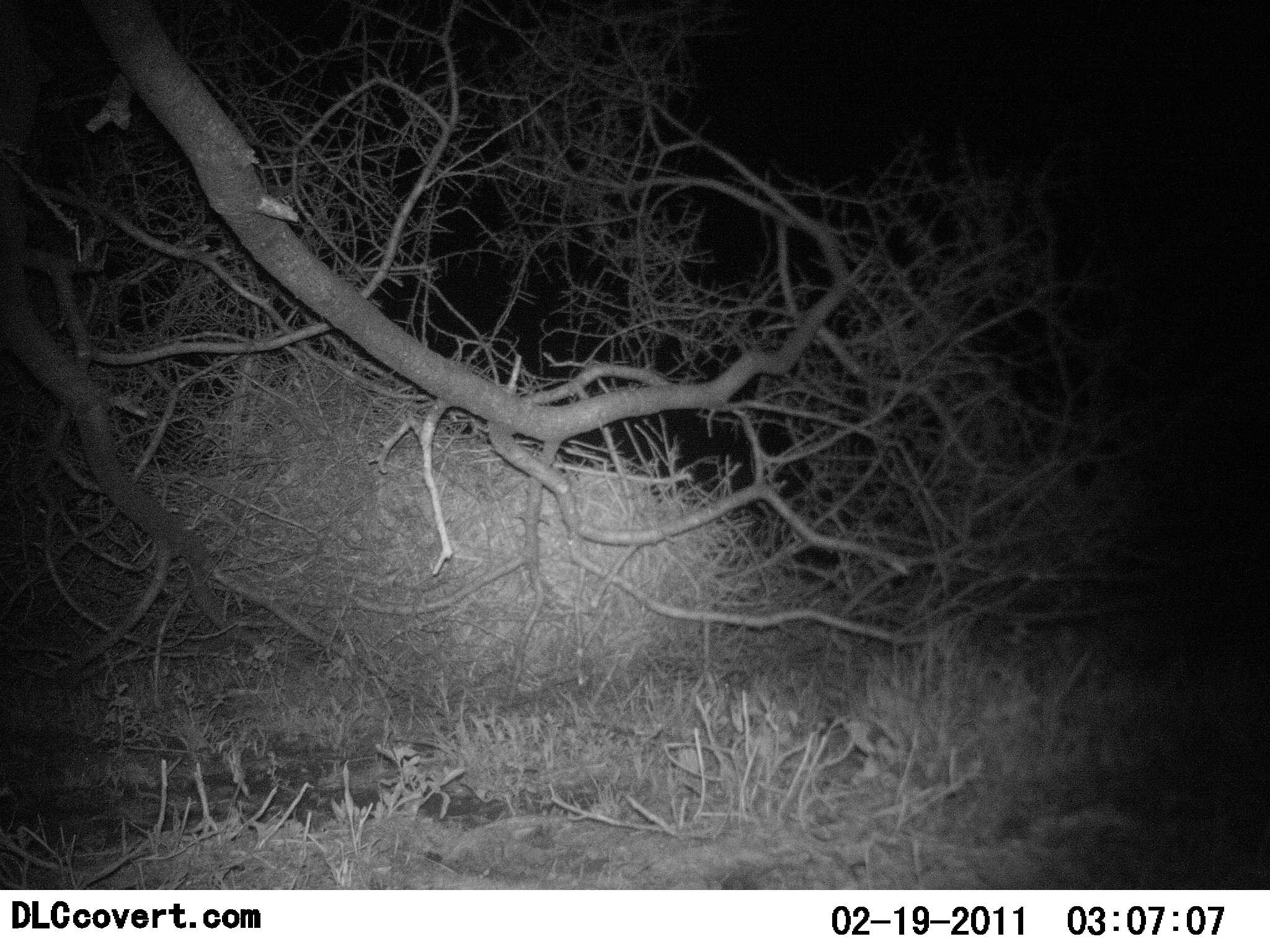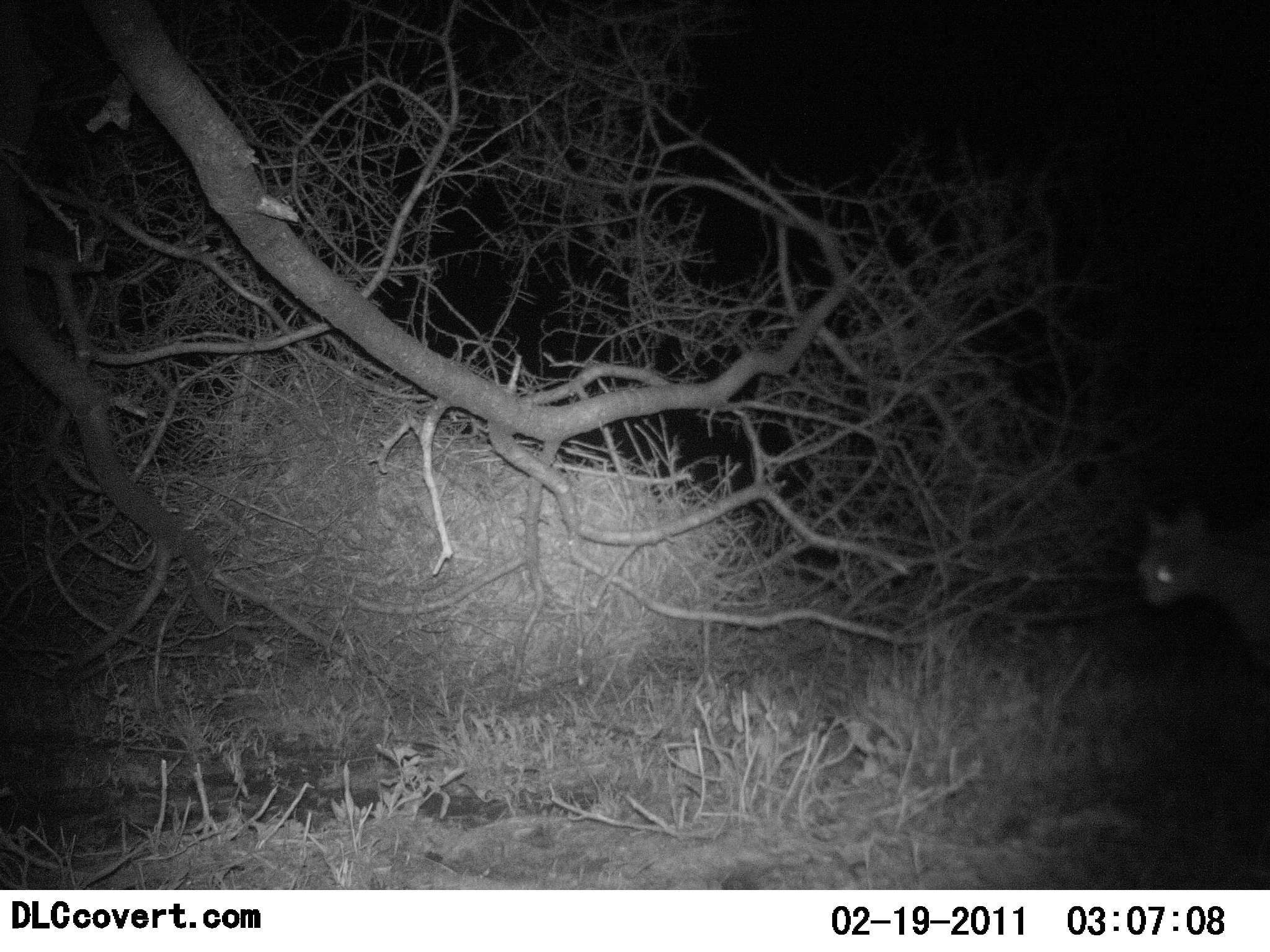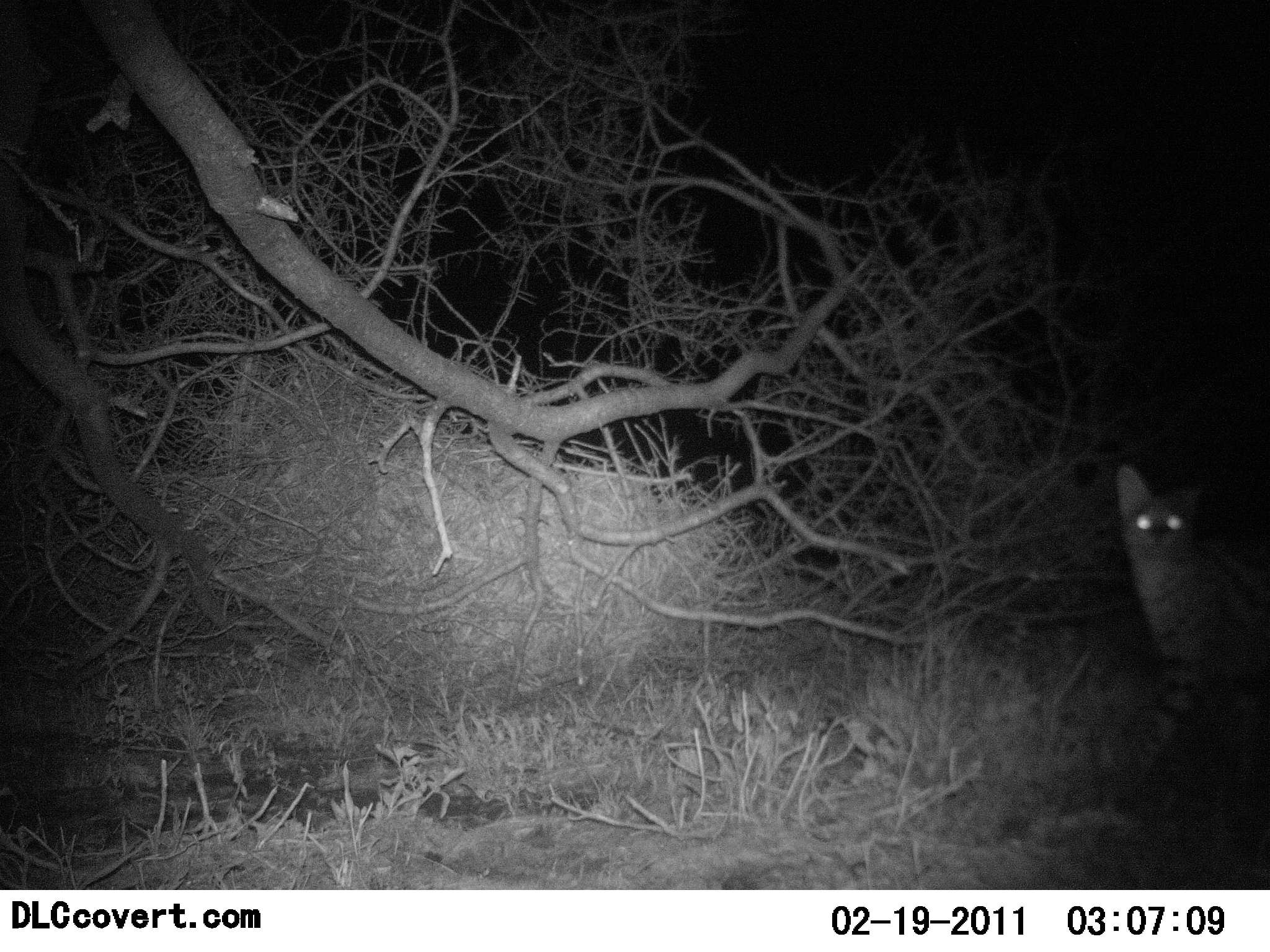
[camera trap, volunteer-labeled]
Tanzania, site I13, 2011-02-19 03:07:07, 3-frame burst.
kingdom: Animalia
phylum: Chordata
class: Mammalia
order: Carnivora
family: Felidae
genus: Leptailurus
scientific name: Leptailurus serval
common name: serval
Serval (Leptailurus serval), count 1. Behavior (volunteer vote fractions): standing 30%, resting 0%, moving 60%, interacting 10%. Young present (vote fraction): 0%. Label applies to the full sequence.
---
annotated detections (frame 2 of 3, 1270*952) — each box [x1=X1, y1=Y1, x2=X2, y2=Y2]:
animal: [x1=1132, y1=501, x2=1270, y2=682]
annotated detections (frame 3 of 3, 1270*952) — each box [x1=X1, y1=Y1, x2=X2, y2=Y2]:
animal: [x1=1099, y1=460, x2=1270, y2=828]